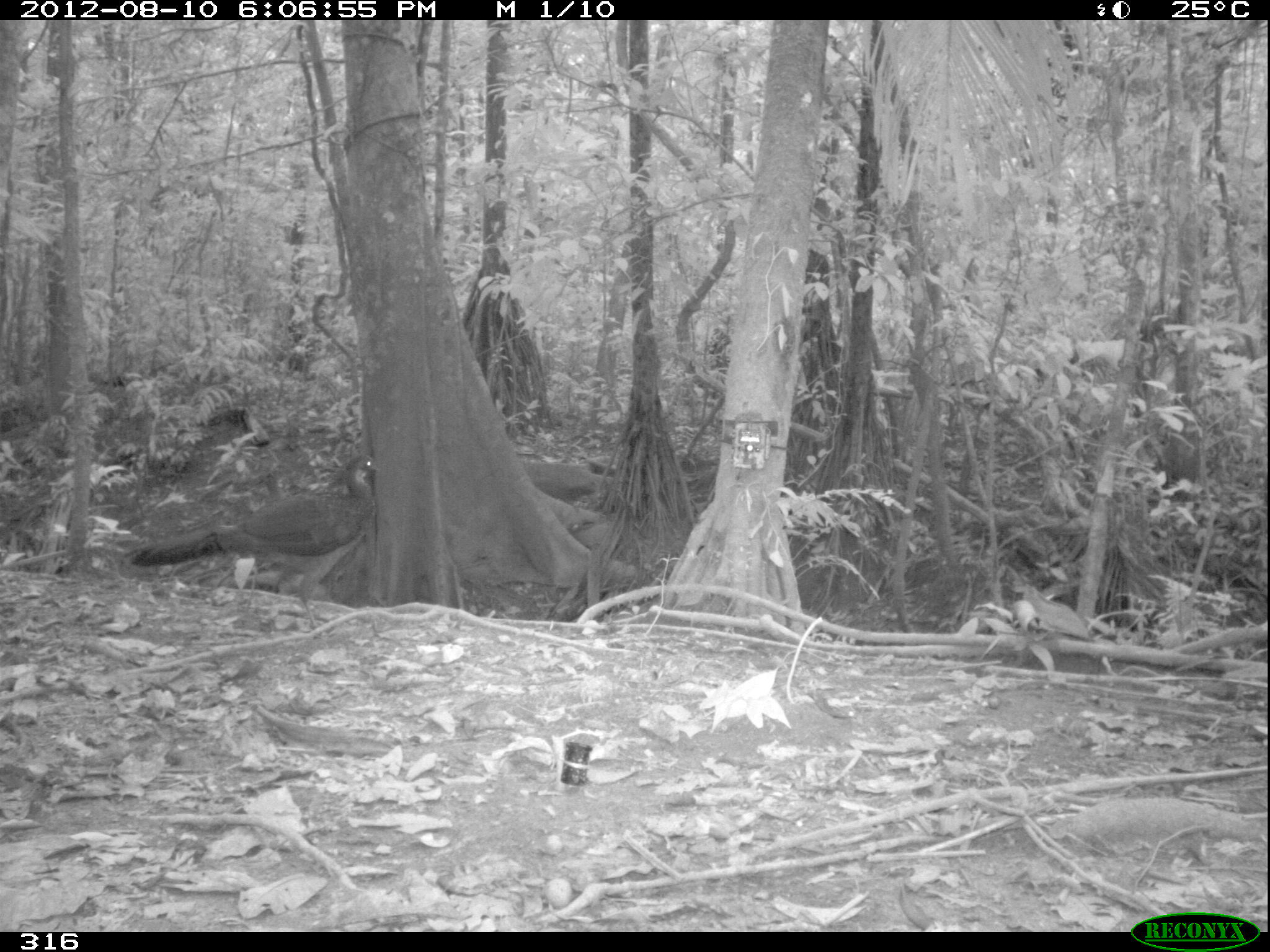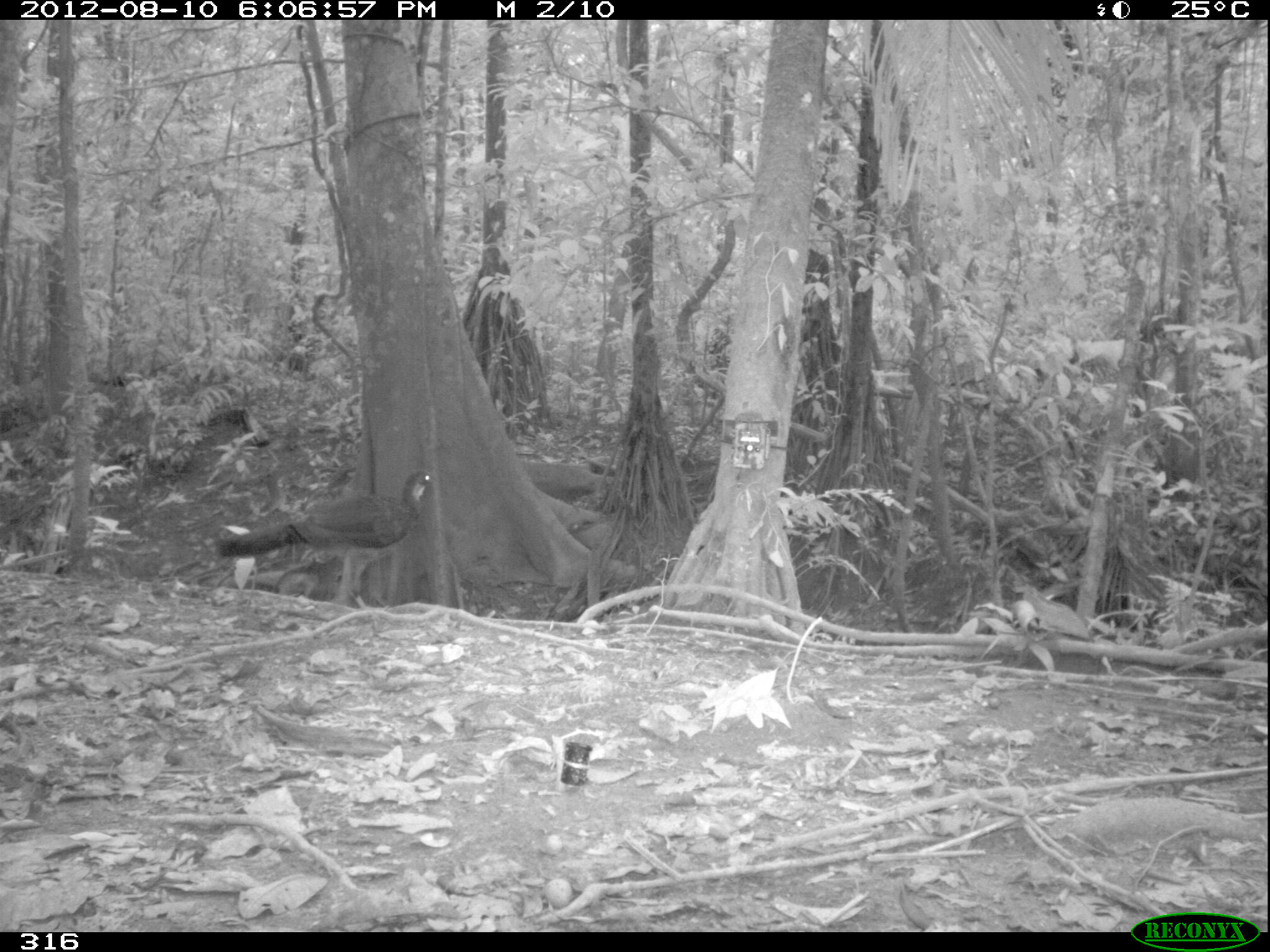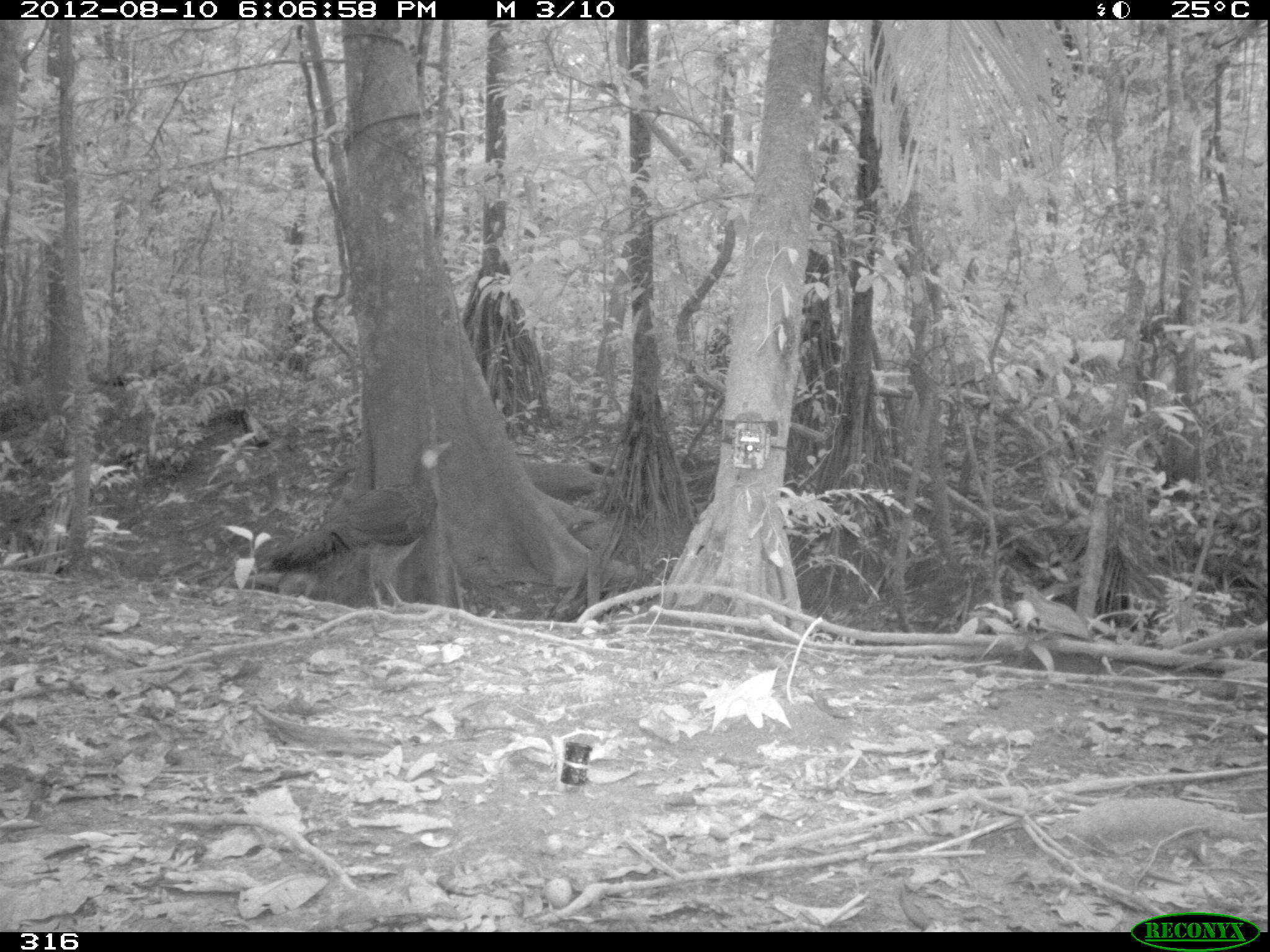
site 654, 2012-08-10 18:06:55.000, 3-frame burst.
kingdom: Animalia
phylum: Chordata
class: Aves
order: Galliformes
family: Cracidae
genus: Penelope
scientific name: Penelope jacquacu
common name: spix's guan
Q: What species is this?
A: Penelope jacquacu (spix's guan).